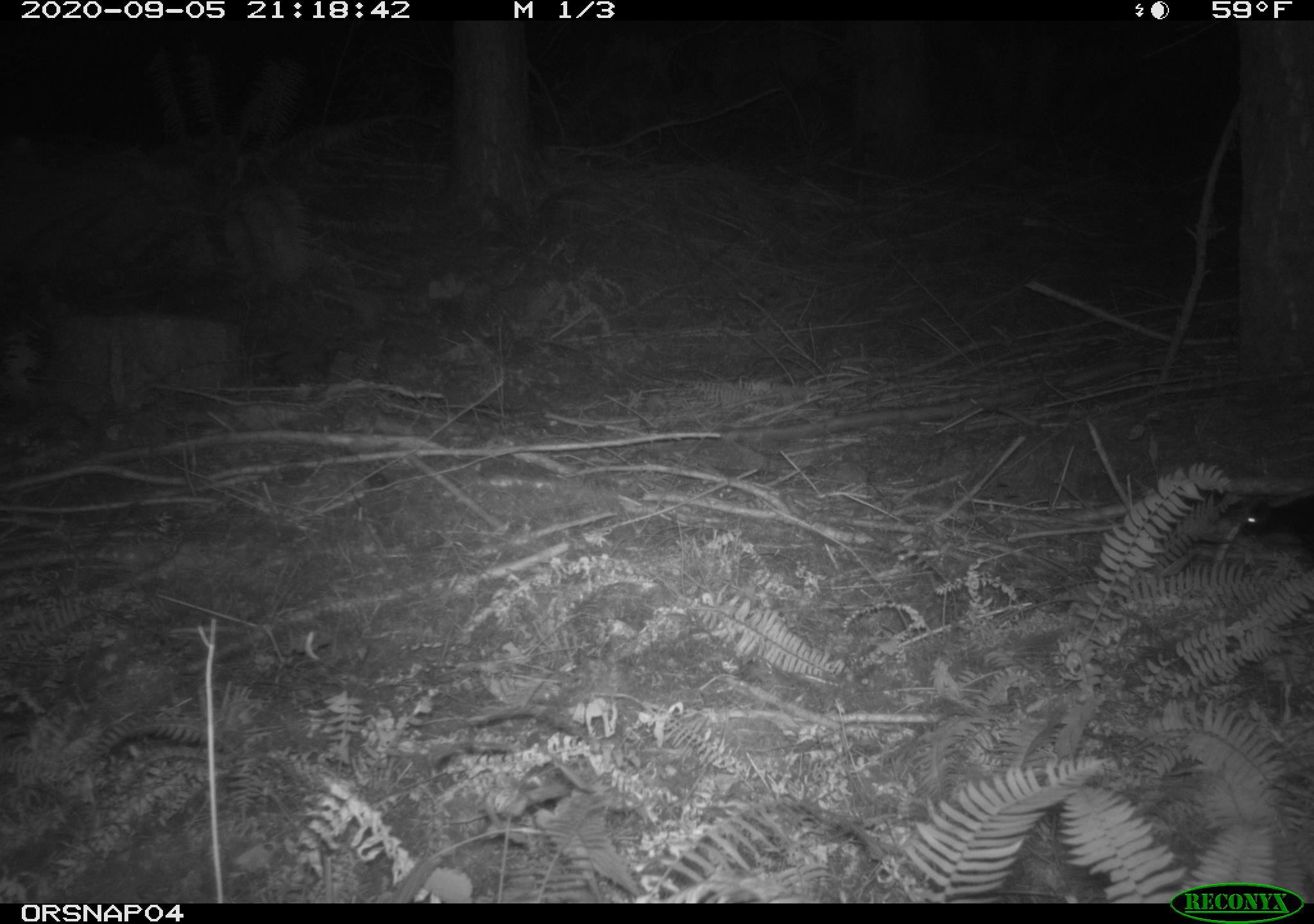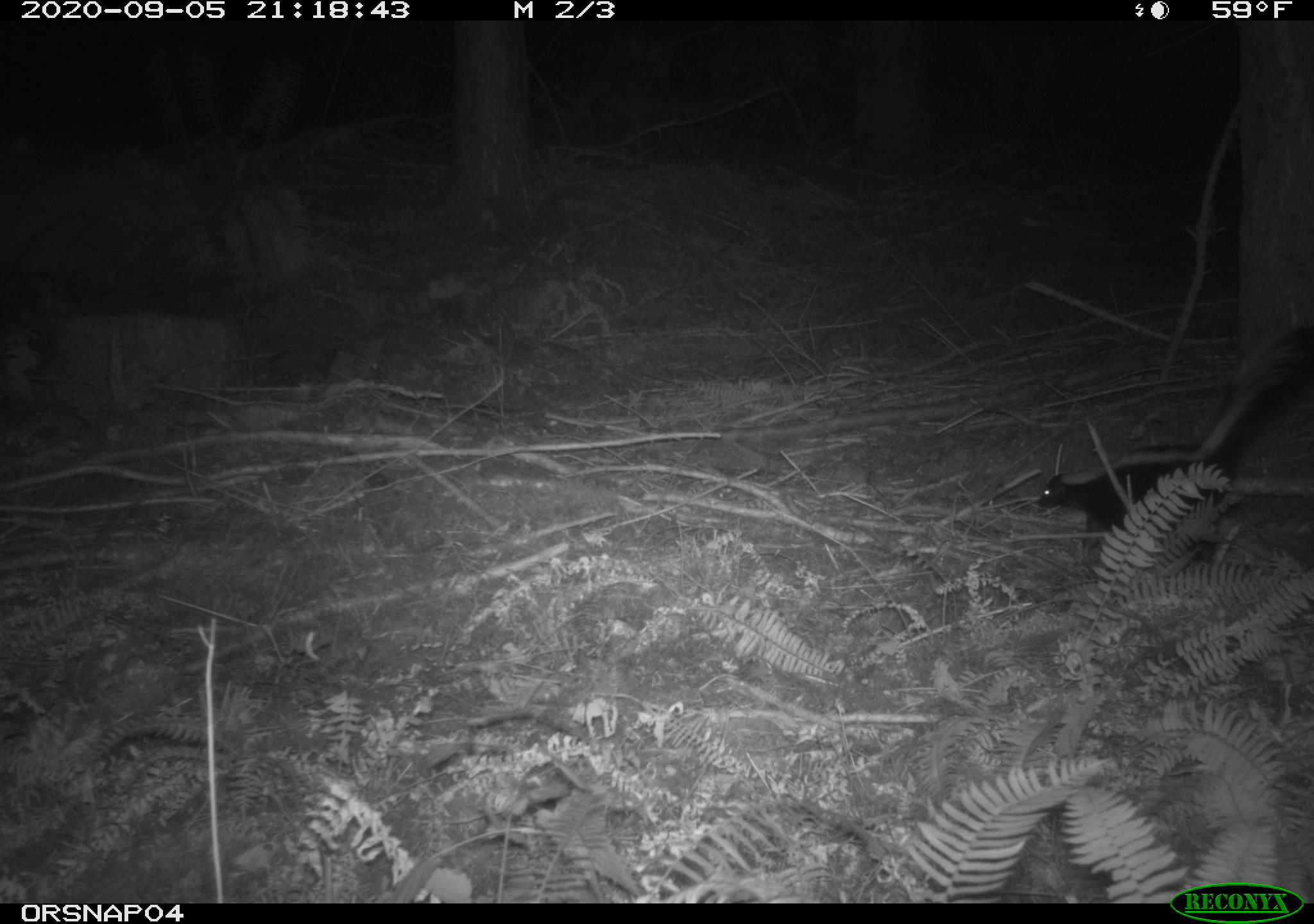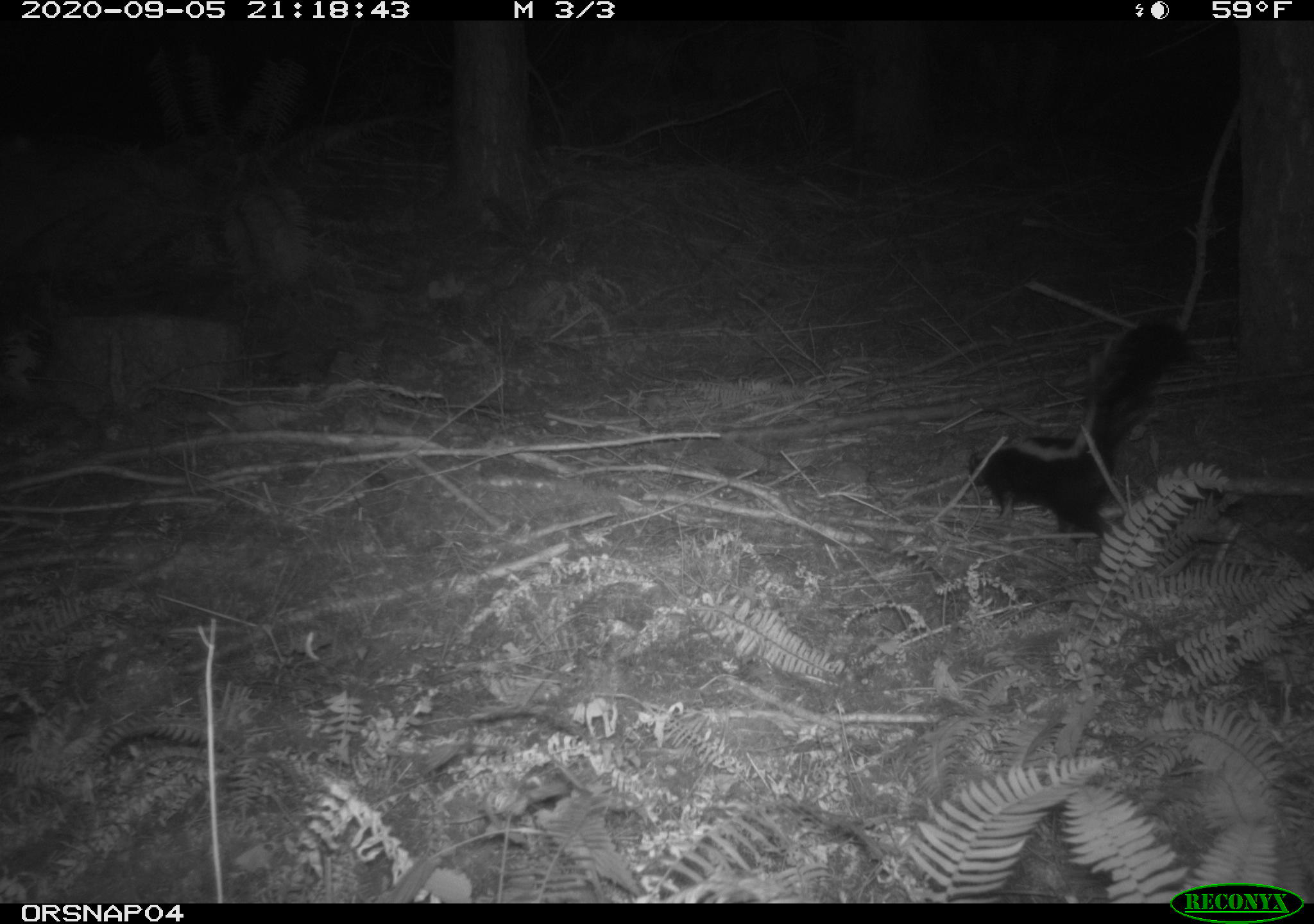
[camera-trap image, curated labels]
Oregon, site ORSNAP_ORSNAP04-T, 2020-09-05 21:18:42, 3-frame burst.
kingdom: Animalia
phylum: Chordata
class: Mammalia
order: Carnivora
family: Mephitidae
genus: Mephitis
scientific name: Mephitis mephitis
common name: striped skunk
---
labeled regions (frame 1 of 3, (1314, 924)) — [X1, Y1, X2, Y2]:
striped skunk: [1238, 483, 1309, 558]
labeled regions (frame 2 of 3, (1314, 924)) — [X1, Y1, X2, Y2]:
striped skunk: [1031, 326, 1312, 556]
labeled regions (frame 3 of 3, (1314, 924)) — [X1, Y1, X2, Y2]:
striped skunk: [959, 318, 1185, 530]